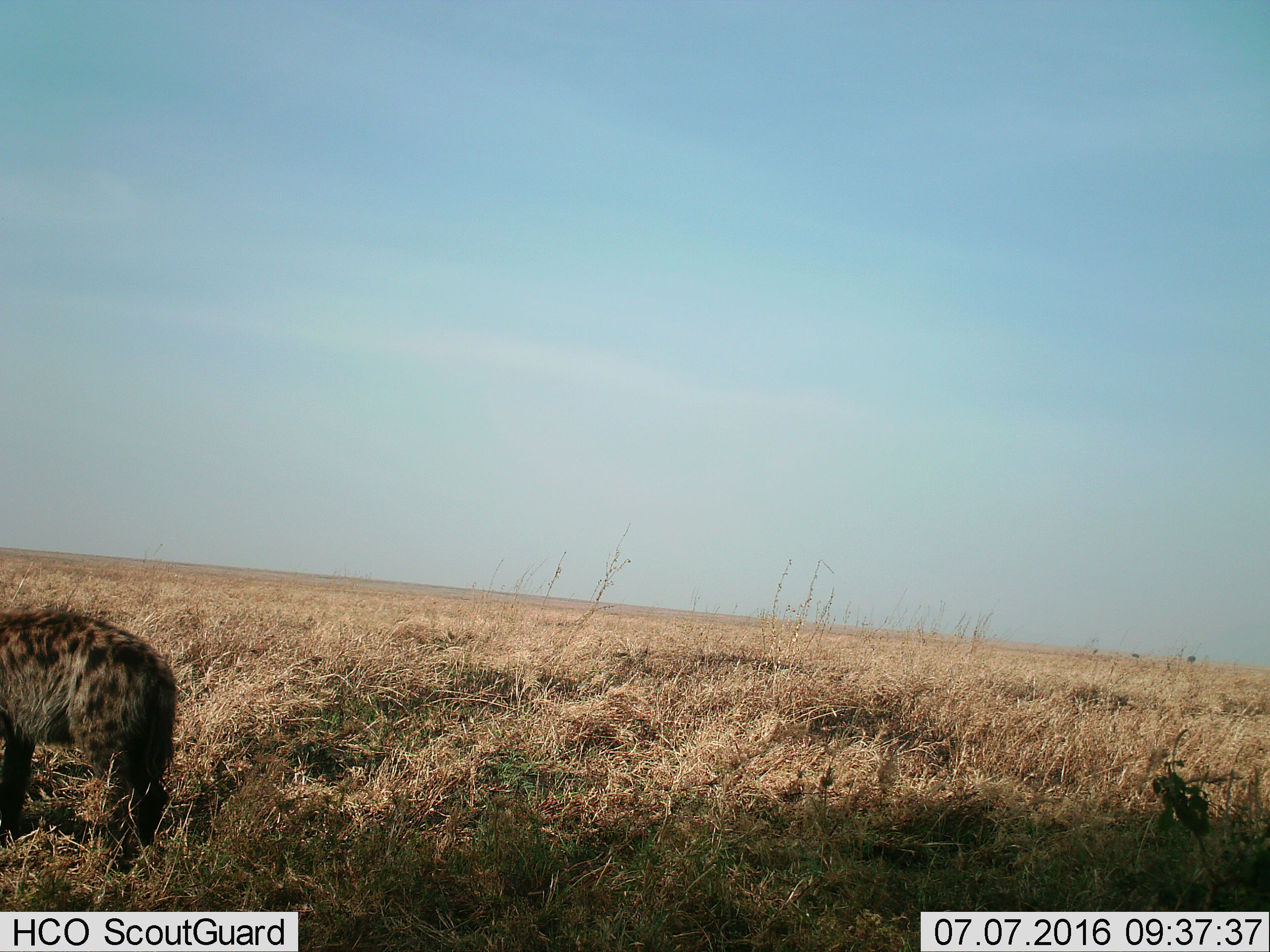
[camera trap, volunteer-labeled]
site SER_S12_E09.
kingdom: Animalia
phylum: Chordata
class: Mammalia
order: Carnivora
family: Hyaenidae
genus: Crocuta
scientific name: Crocuta crocuta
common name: spotted hyena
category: hyenaspotted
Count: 1.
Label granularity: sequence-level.